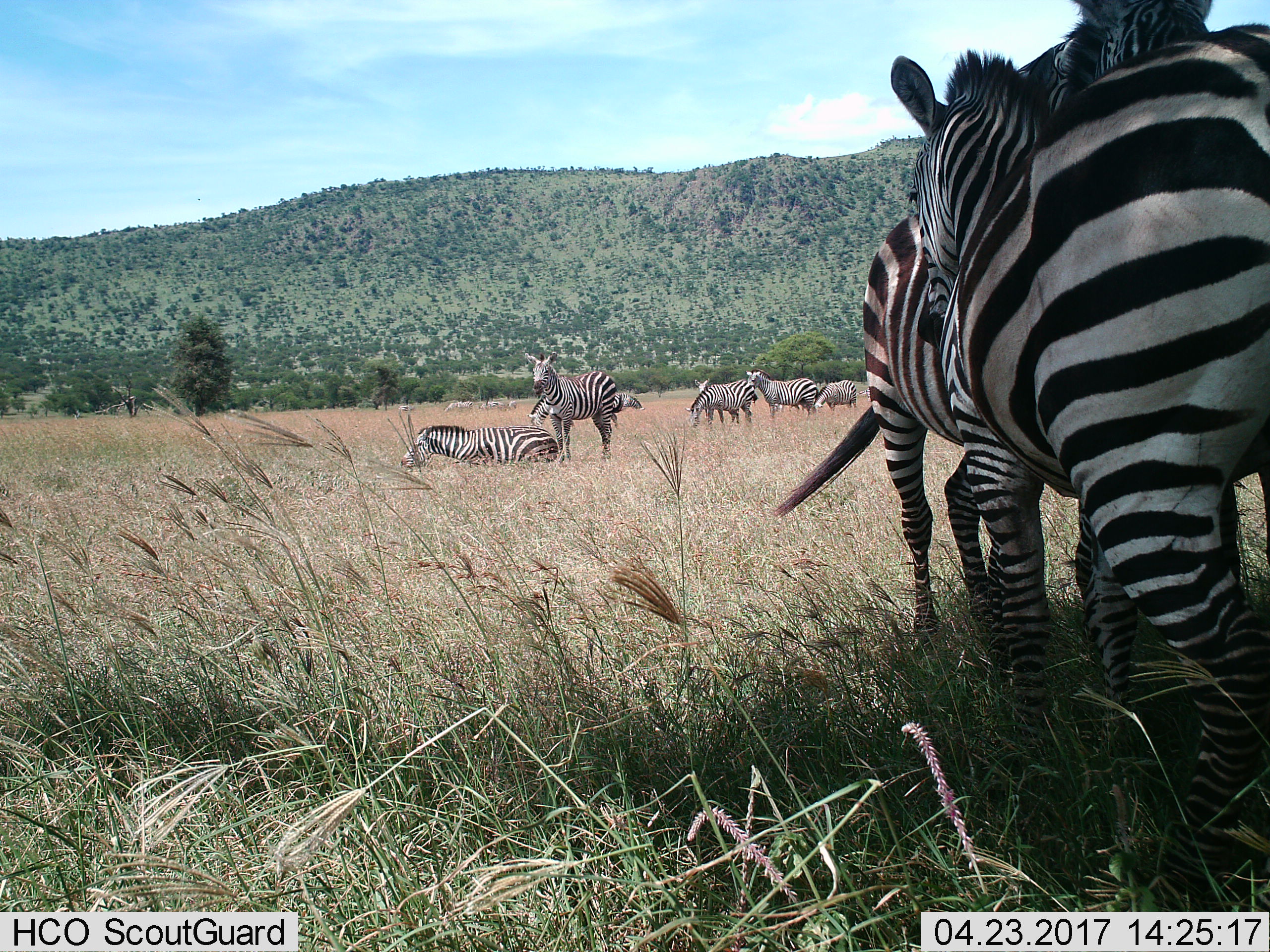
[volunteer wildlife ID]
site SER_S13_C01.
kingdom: Animalia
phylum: Chordata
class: Mammalia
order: Perissodactyla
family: Equidae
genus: Equus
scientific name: Equus quagga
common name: plains zebra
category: zebraplains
Zebraplains (plains zebra) (Equus quagga), count 11-50. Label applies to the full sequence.